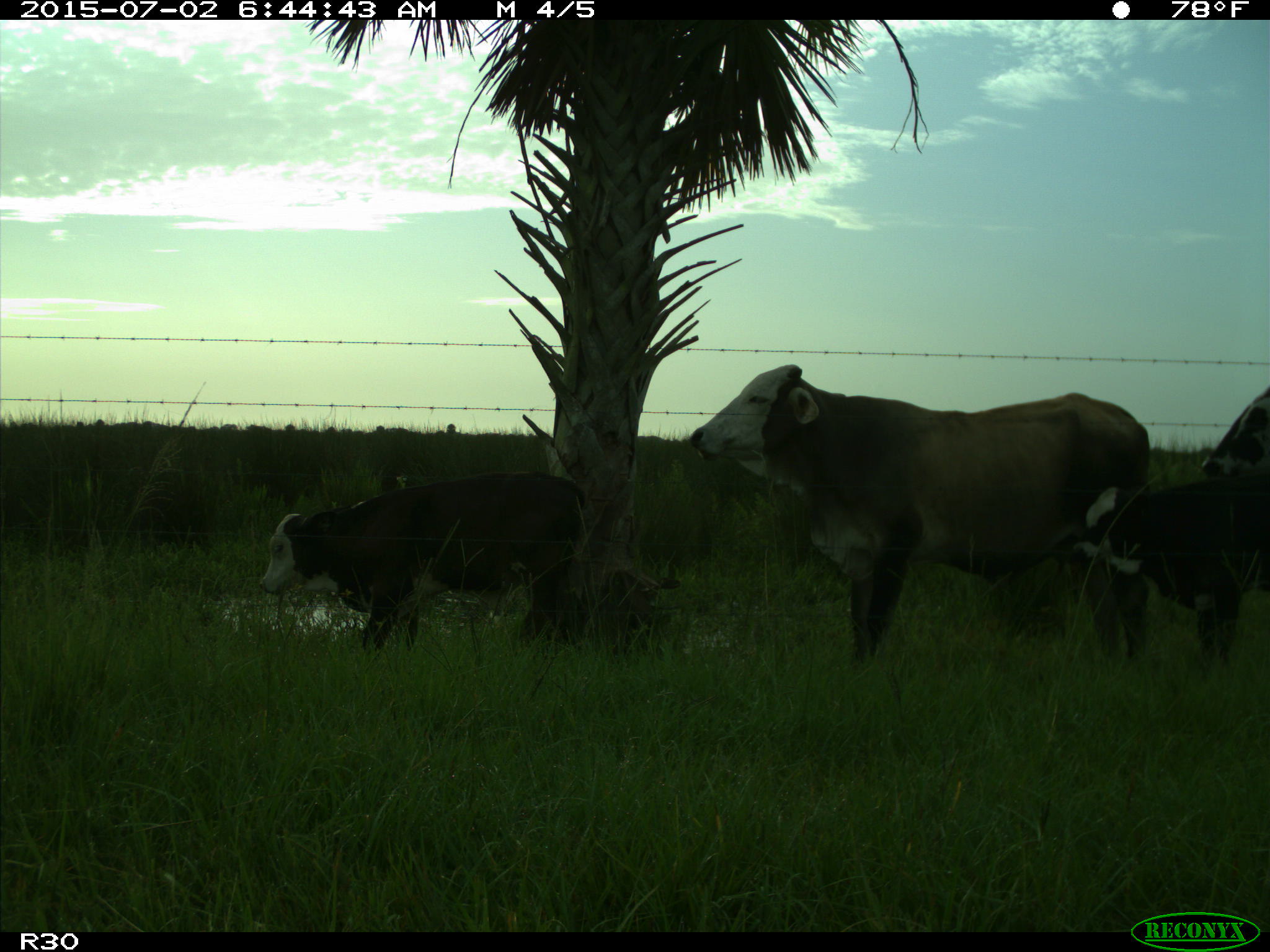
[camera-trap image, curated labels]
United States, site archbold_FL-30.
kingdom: Animalia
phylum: Chordata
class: Mammalia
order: Artiodactyla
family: Bovidae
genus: Bos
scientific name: Bos taurus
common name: domestic cow